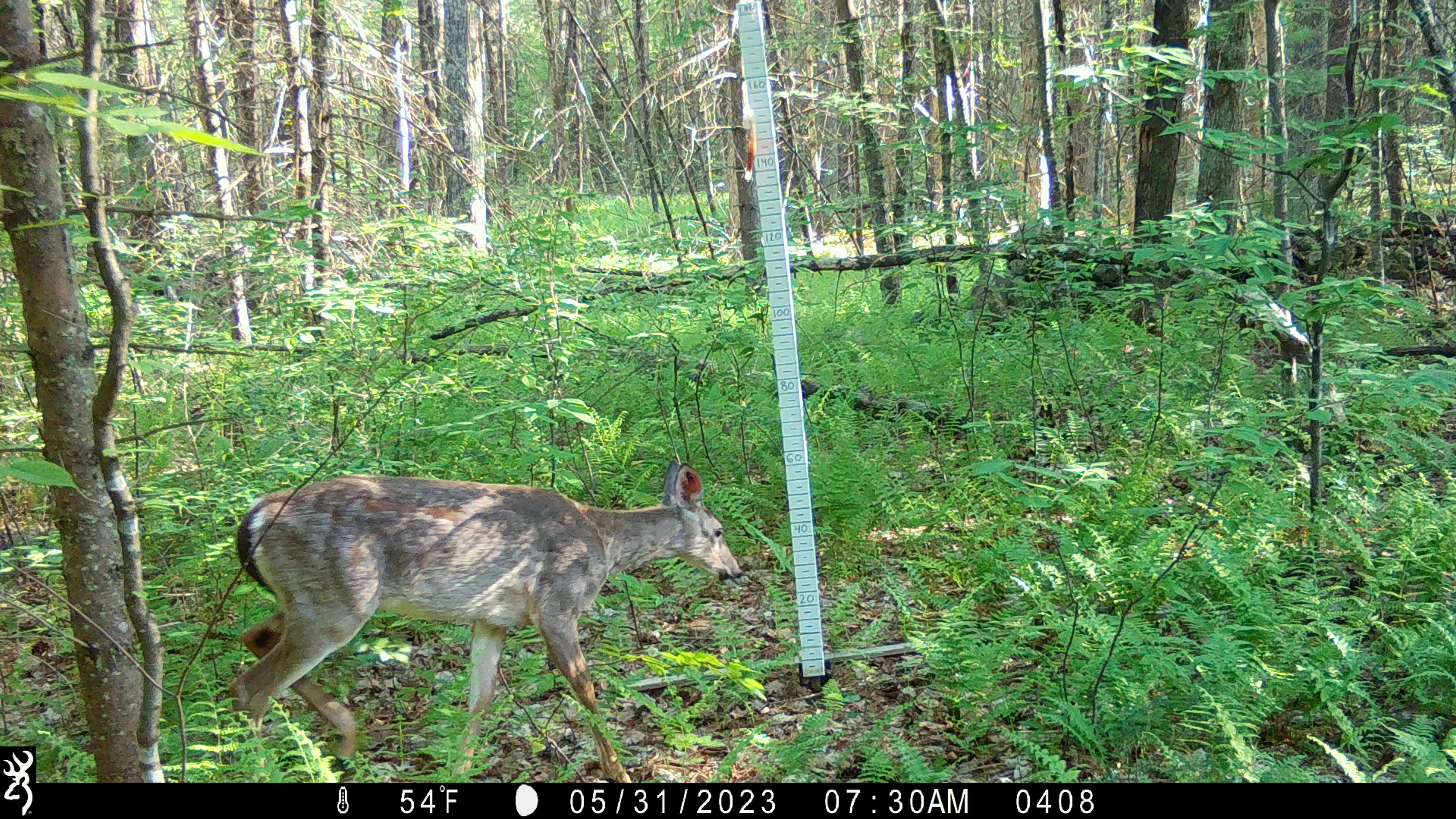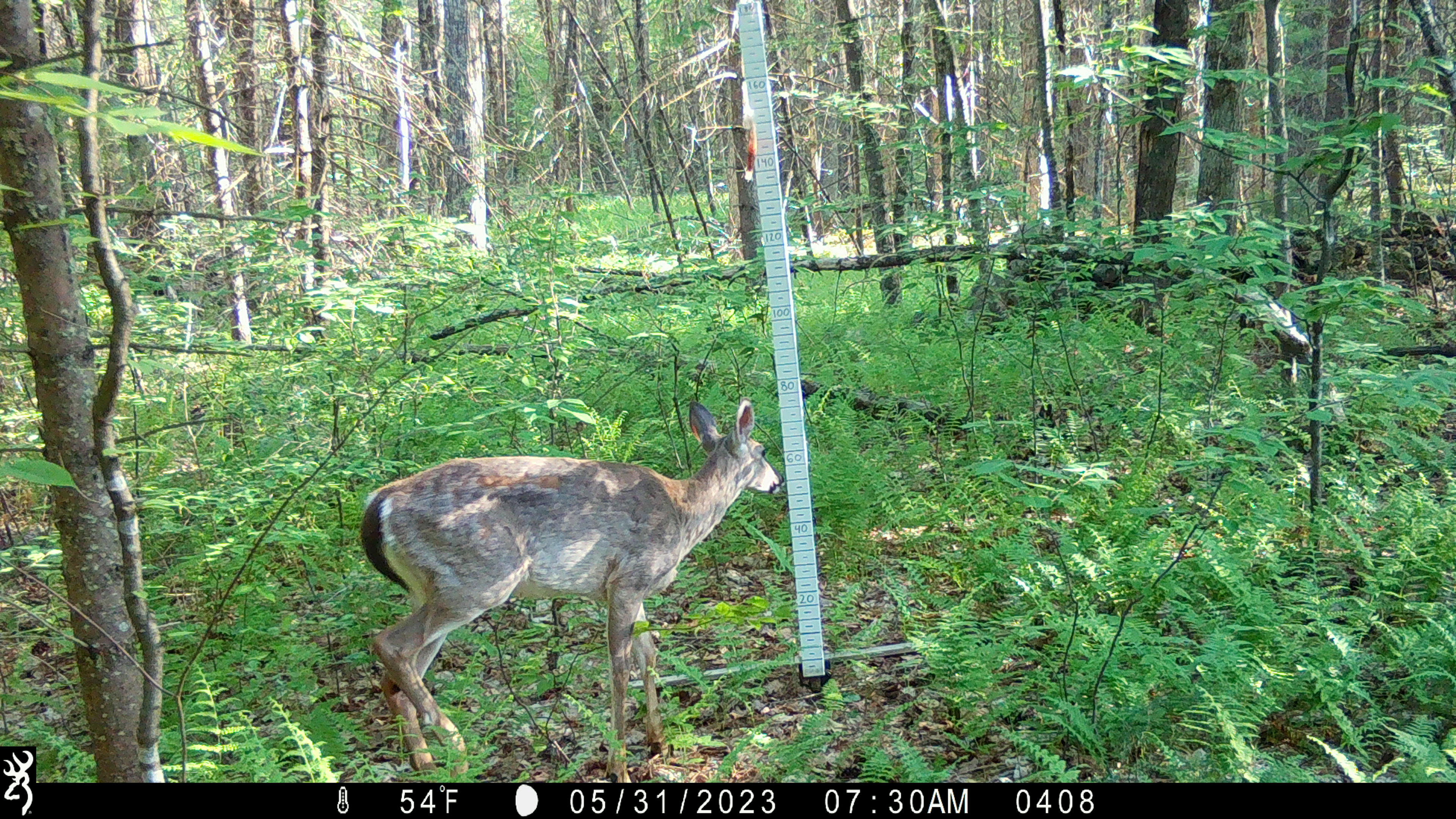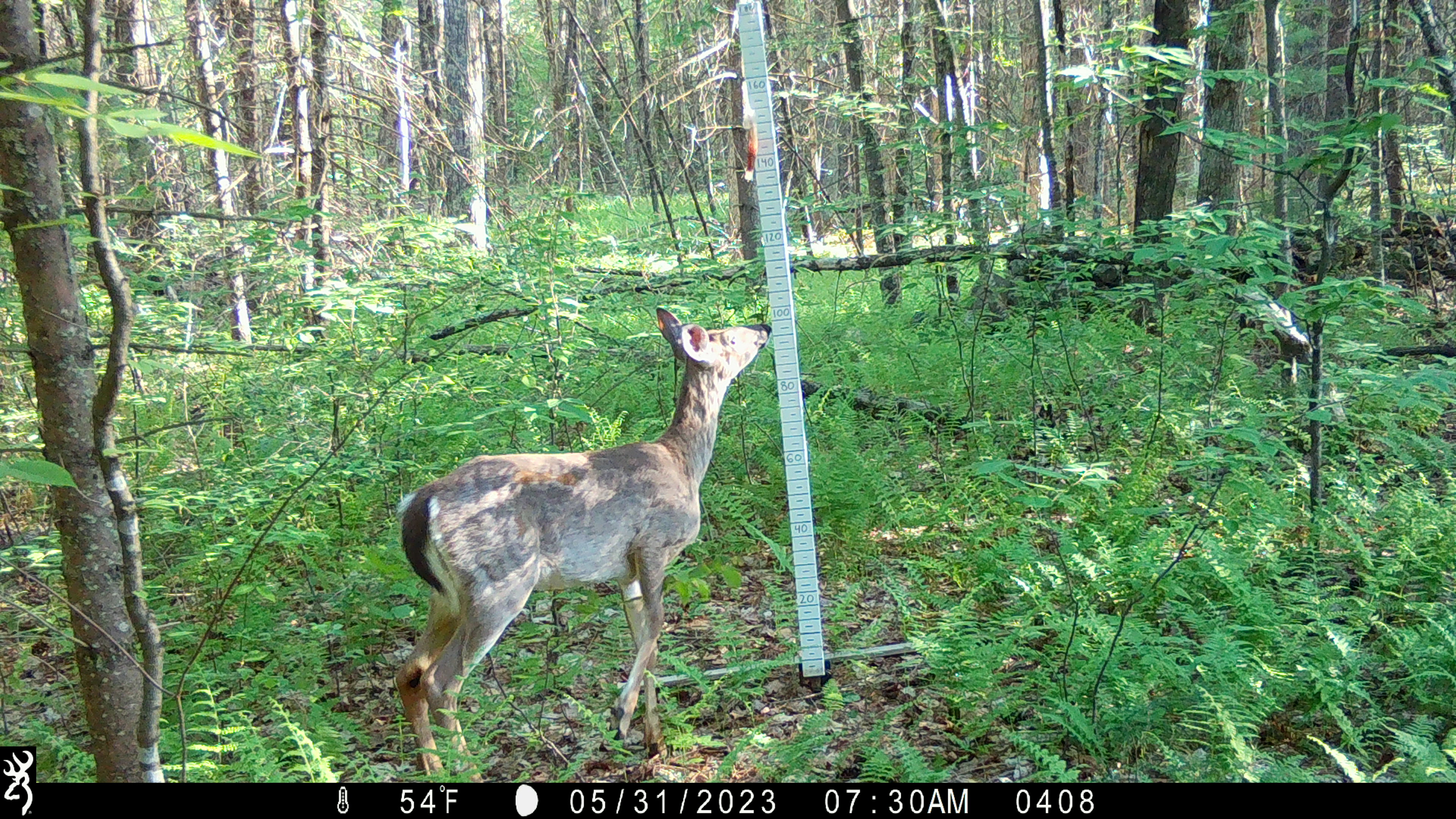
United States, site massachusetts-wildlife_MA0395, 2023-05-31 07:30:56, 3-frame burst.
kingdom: Animalia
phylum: Chordata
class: Mammalia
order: Artiodactyla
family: Cervidae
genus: Odocoileus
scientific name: Odocoileus virginianus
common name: white-tailed deer